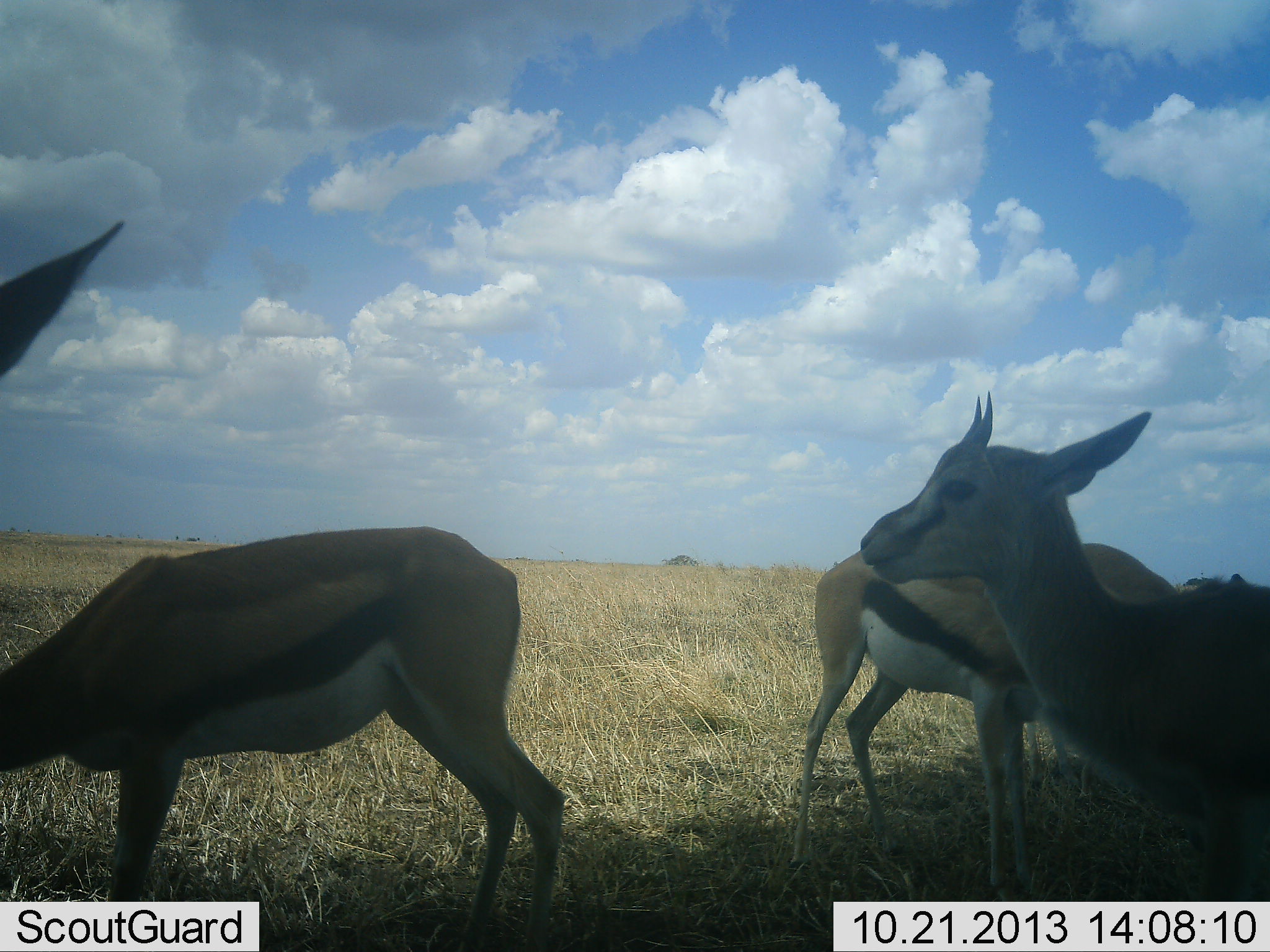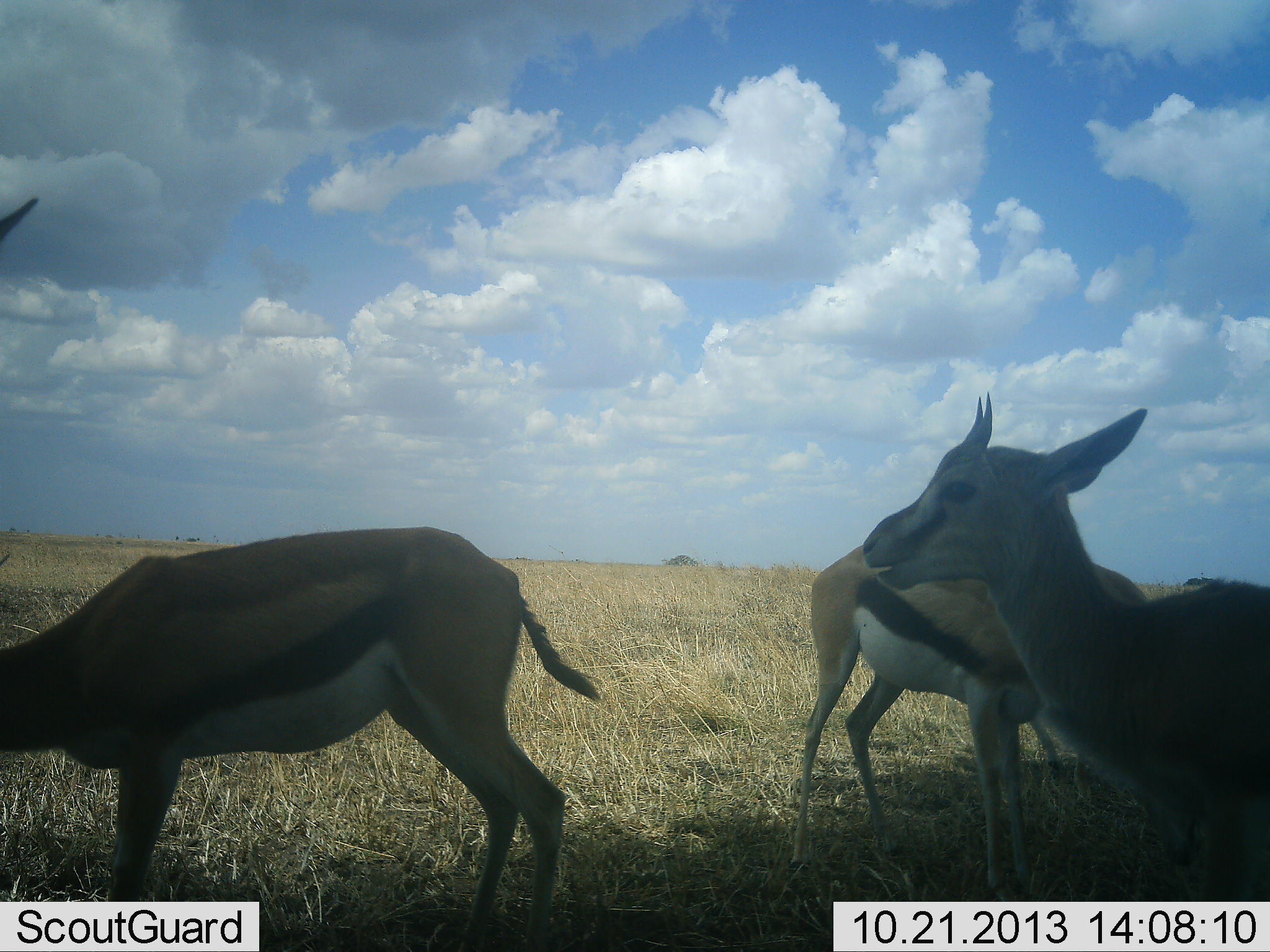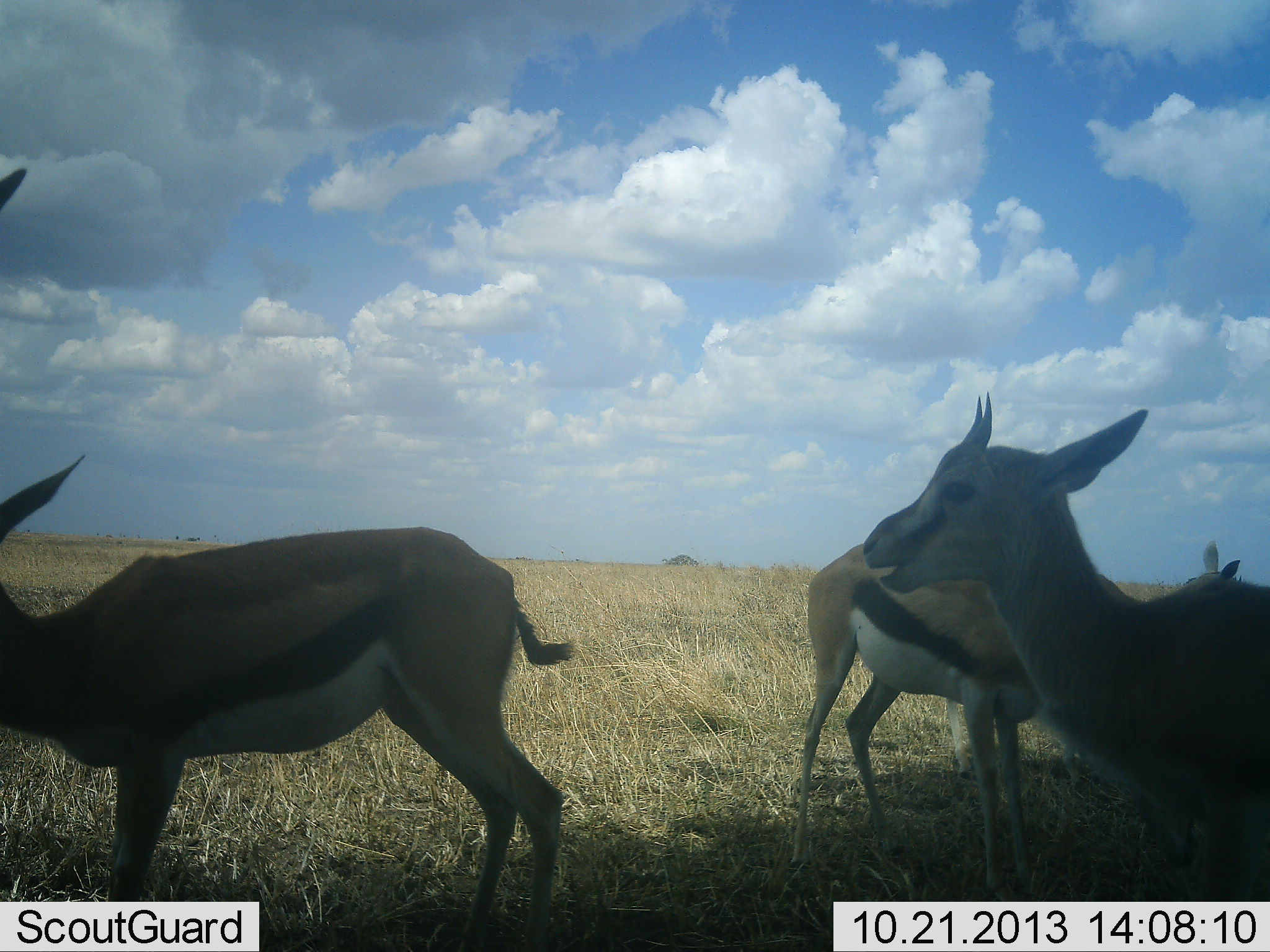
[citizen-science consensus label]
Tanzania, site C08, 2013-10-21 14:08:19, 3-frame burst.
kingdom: Animalia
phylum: Chordata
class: Mammalia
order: Artiodactyla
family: Bovidae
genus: Eudorcas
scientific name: Eudorcas thomsonii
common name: thomson's gazelle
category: gazellethomsons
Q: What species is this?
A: Gazellethomsons (thomson's gazelle) (Eudorcas thomsonii).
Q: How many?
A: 4.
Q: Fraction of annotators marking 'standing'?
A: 90%.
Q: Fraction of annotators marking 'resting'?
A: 0%.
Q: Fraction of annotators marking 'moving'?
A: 0%.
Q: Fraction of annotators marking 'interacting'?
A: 0%.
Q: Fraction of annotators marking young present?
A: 10%.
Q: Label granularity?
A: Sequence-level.